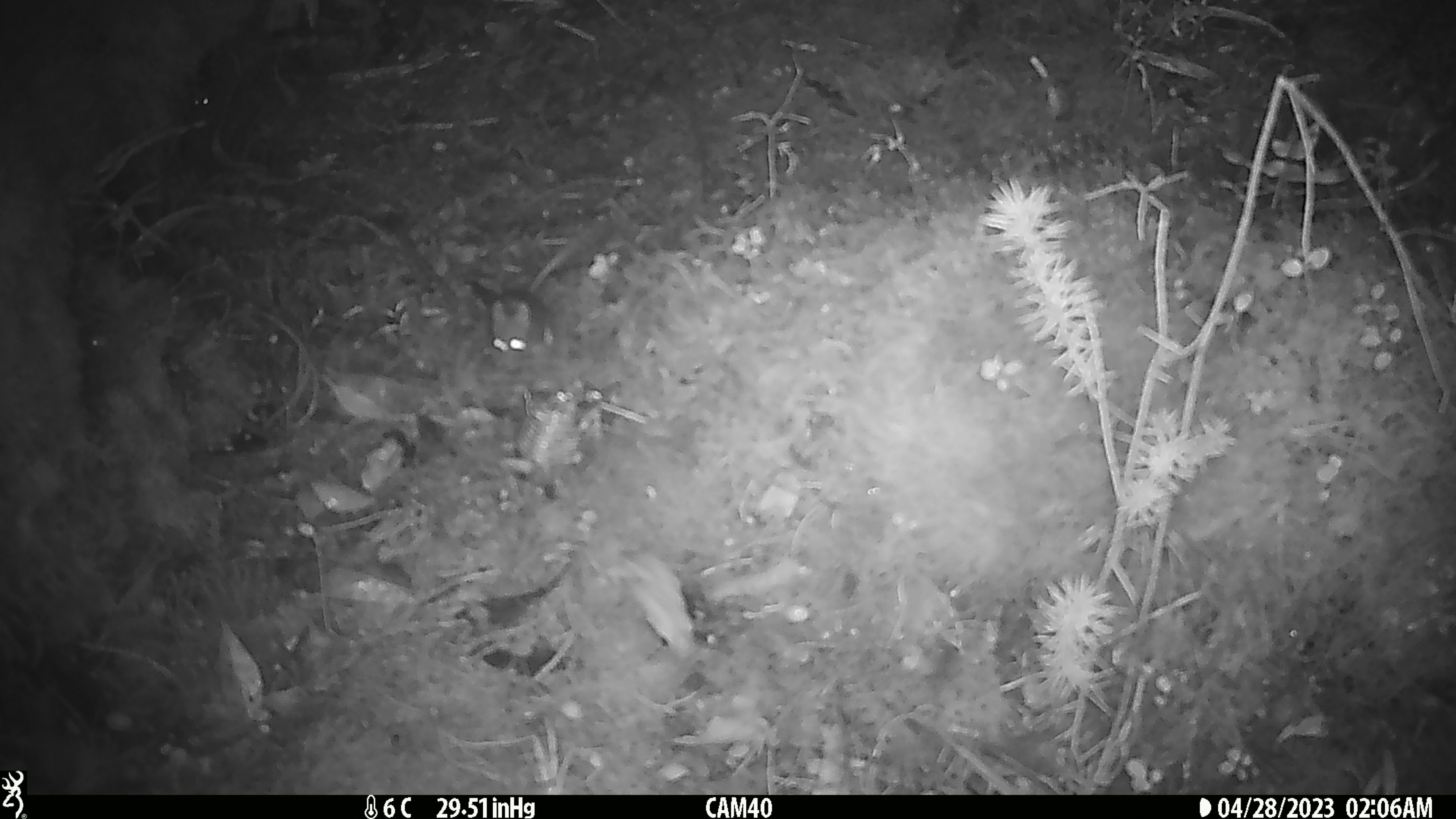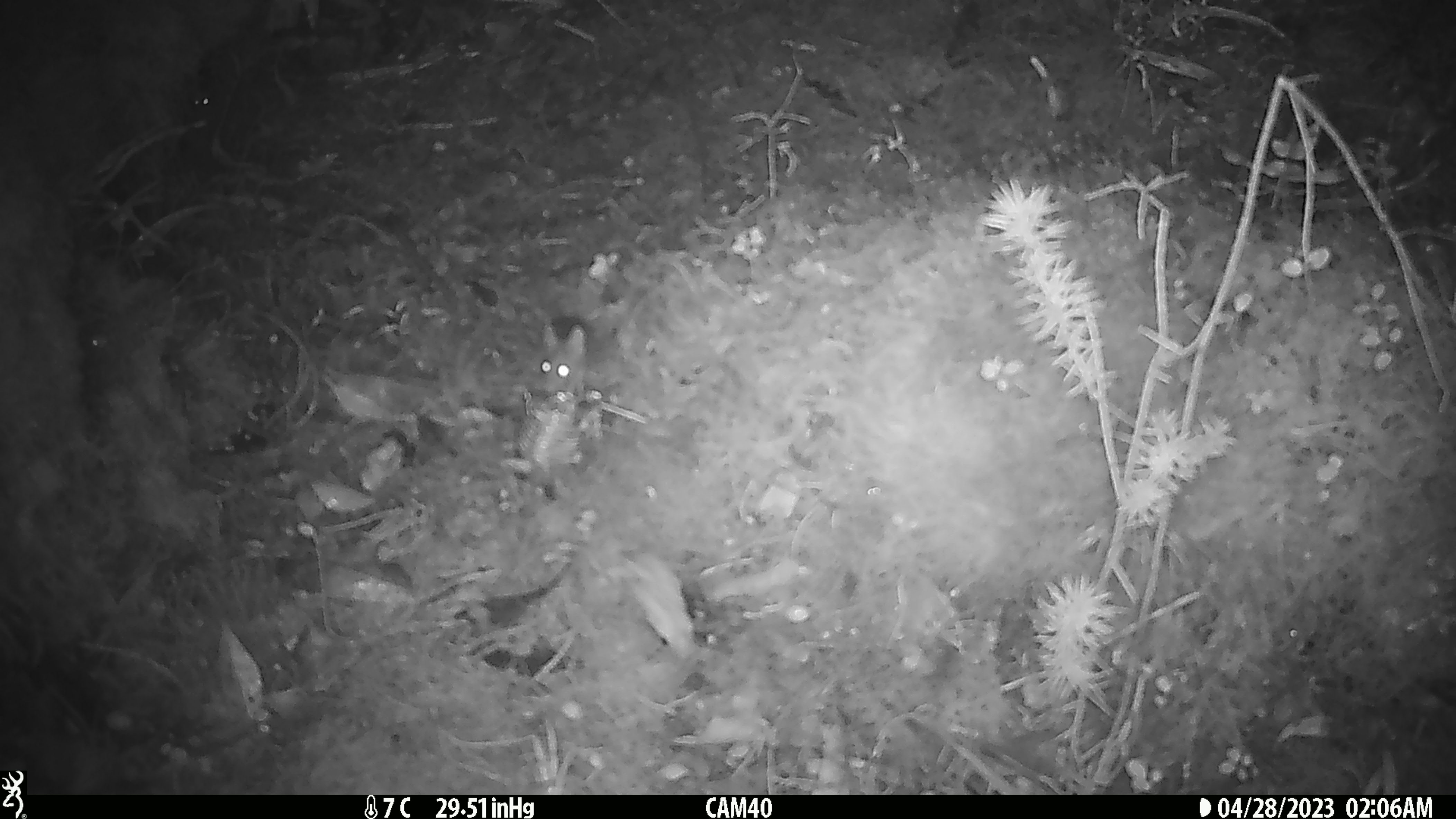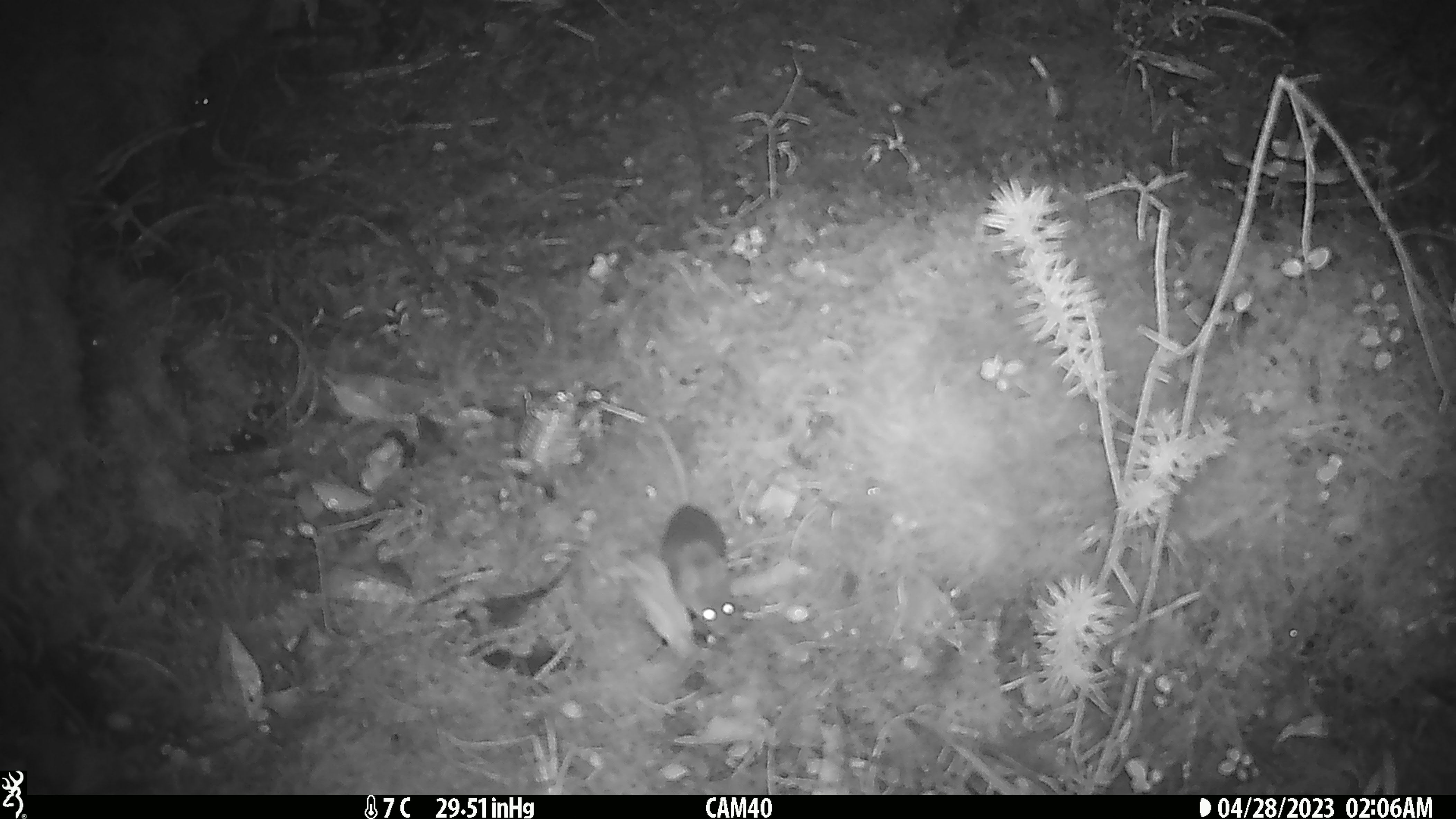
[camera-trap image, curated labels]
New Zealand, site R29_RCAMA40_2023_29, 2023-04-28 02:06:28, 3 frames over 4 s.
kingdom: Animalia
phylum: Chordata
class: Mammalia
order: Rodentia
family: Muridae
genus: Mus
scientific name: Mus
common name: mouse